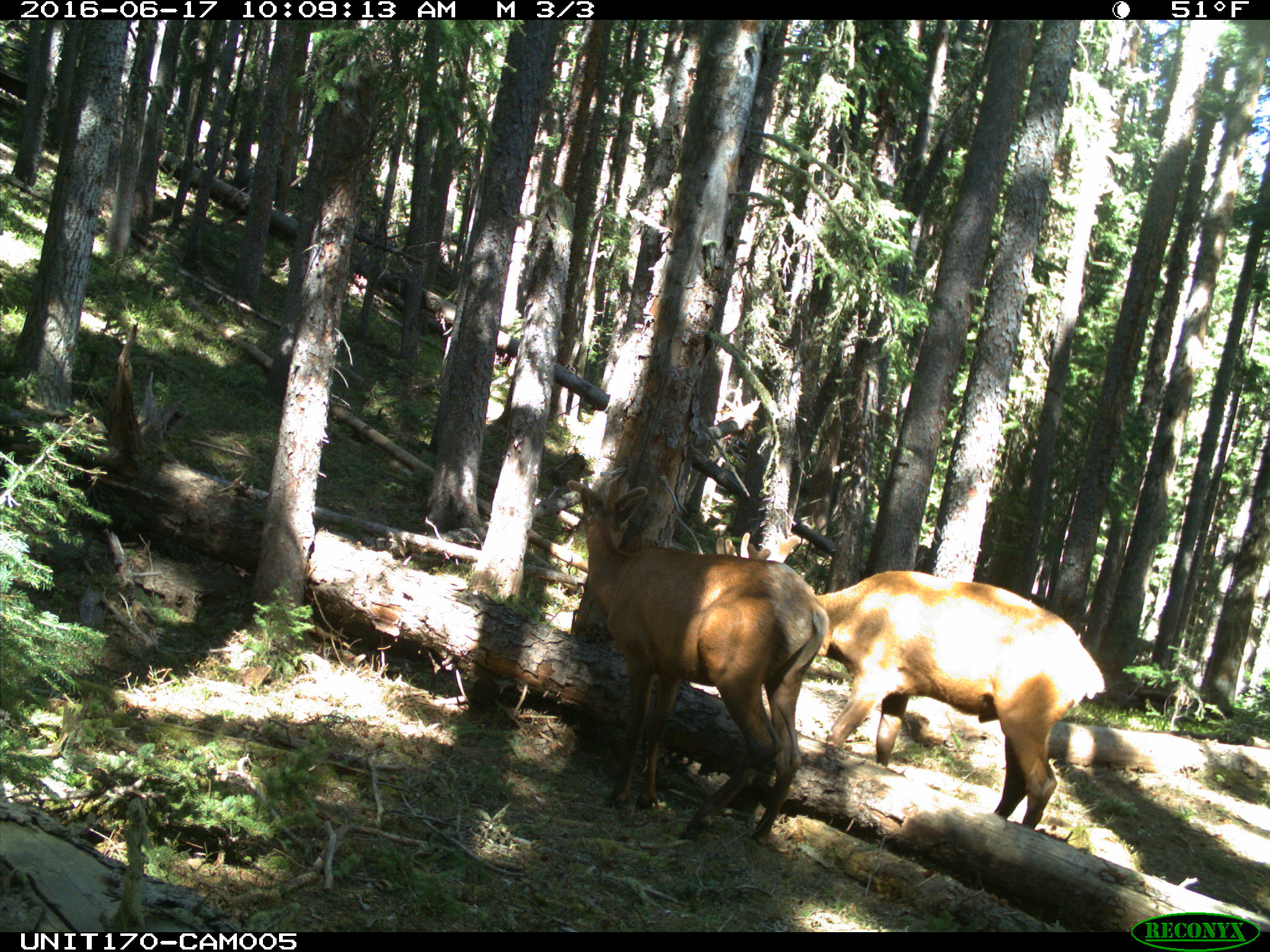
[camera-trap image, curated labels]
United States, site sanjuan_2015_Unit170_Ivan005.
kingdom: Animalia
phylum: Chordata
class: Mammalia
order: Artiodactyla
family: Cervidae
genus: Cervus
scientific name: Cervus elaphus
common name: red deer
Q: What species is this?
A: Cervus elaphus (red deer).